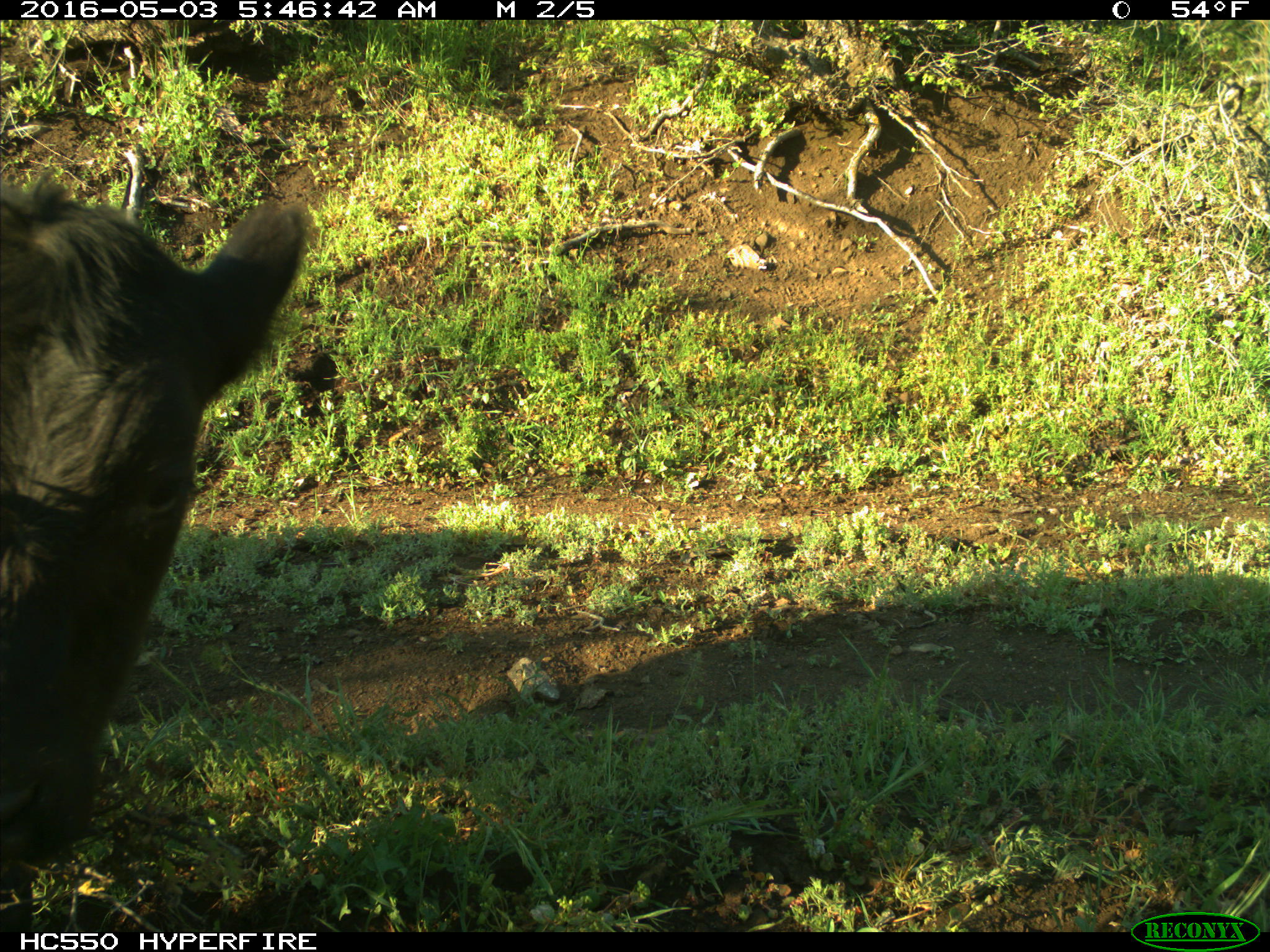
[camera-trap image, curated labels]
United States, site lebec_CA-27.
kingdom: Animalia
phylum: Chordata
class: Mammalia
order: Artiodactyla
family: Bovidae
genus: Bos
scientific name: Bos taurus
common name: domestic cow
Bos taurus (domestic cow).